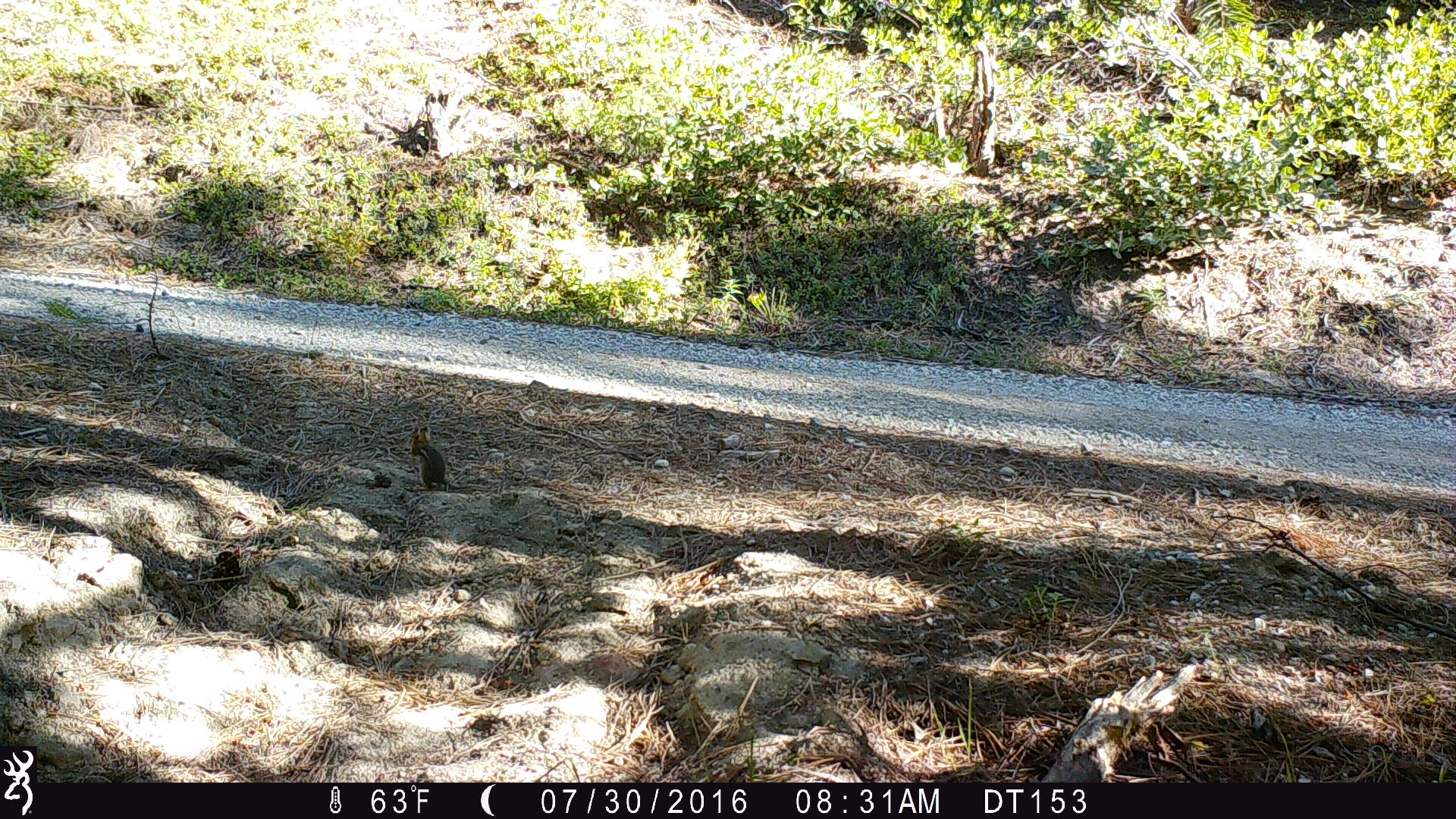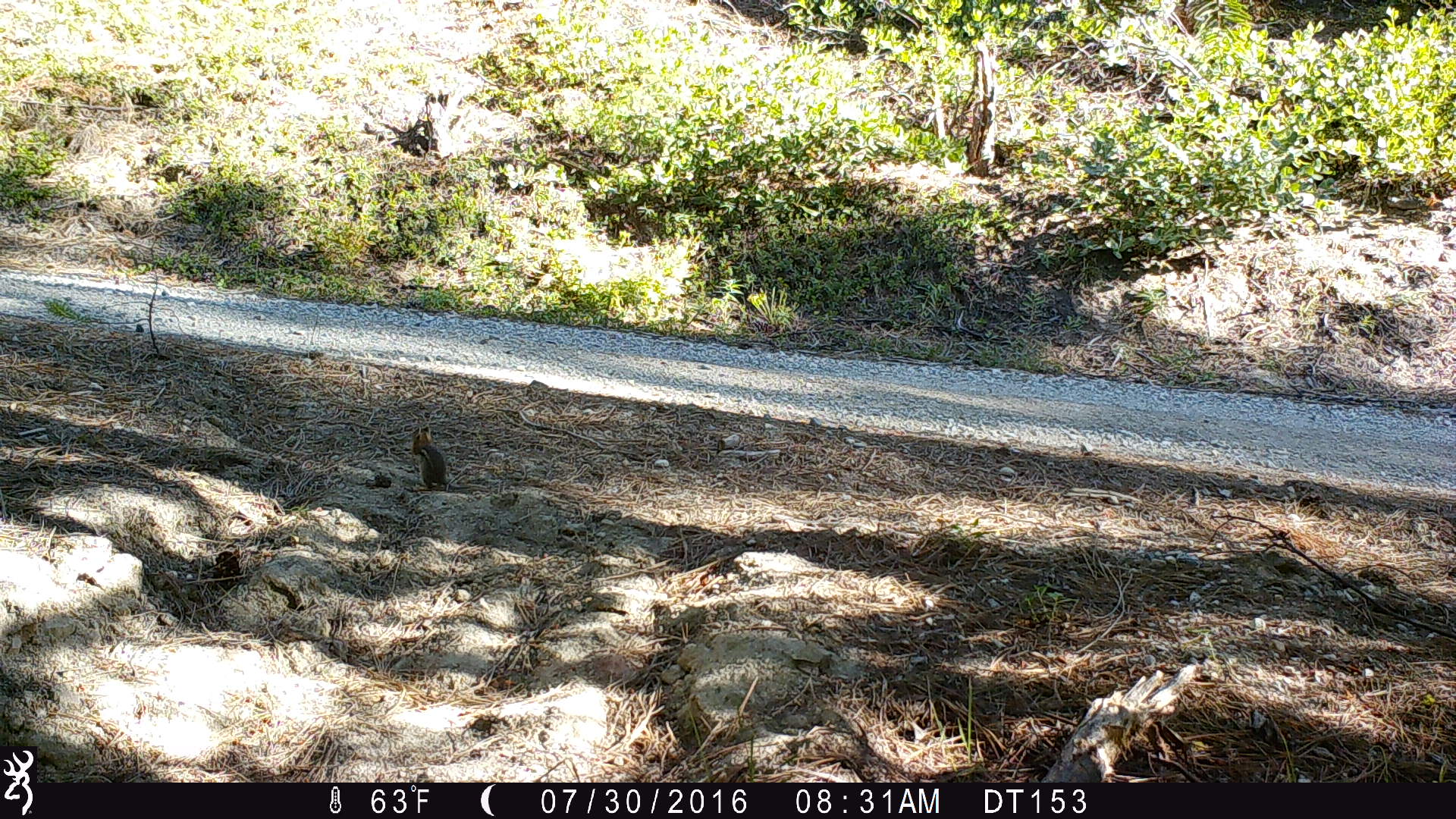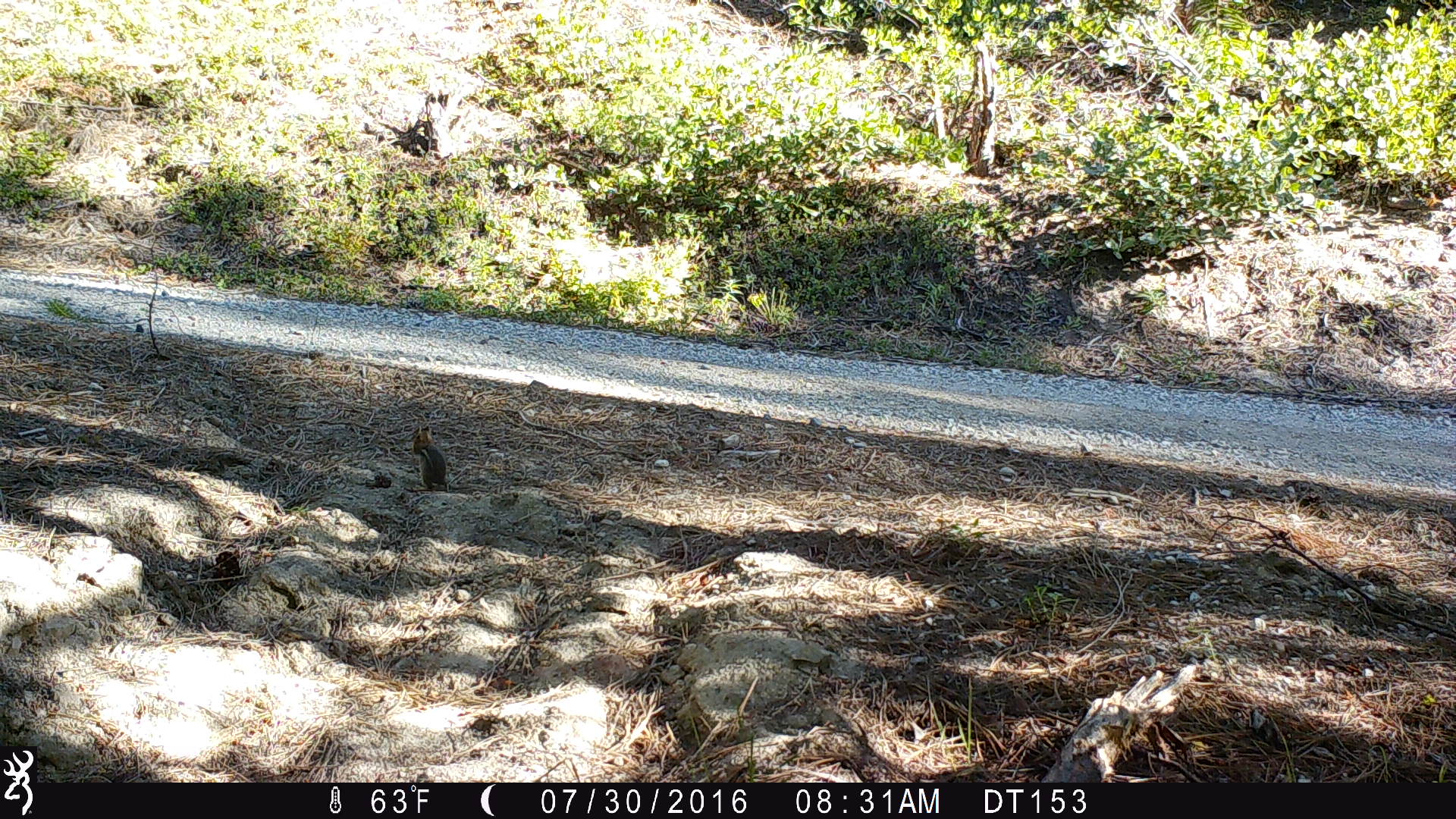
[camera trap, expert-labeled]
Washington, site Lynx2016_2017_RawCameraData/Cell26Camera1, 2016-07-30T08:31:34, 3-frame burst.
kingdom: Animalia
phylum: Chordata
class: Mammalia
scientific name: Mammalia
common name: small mammal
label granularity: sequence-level